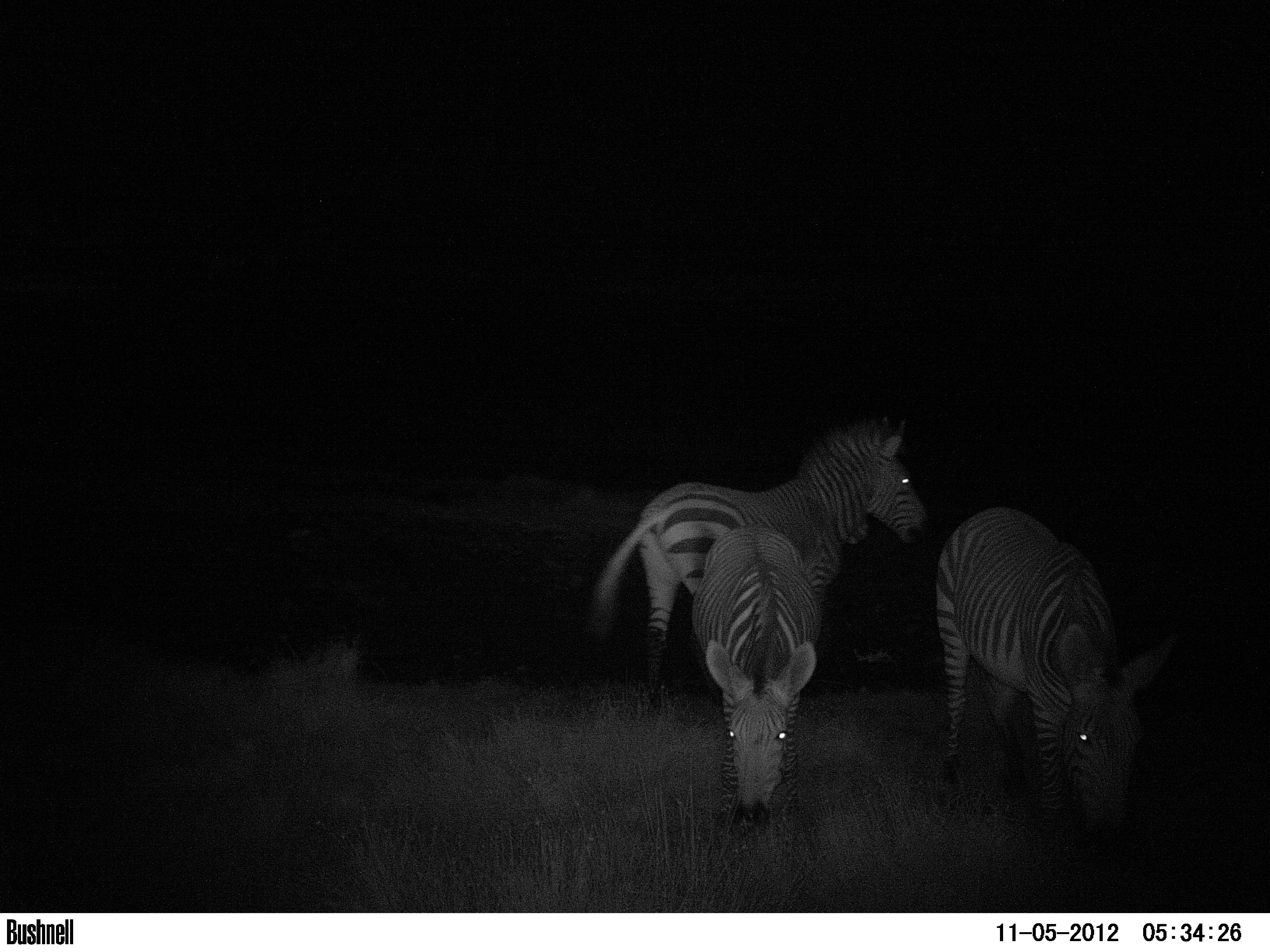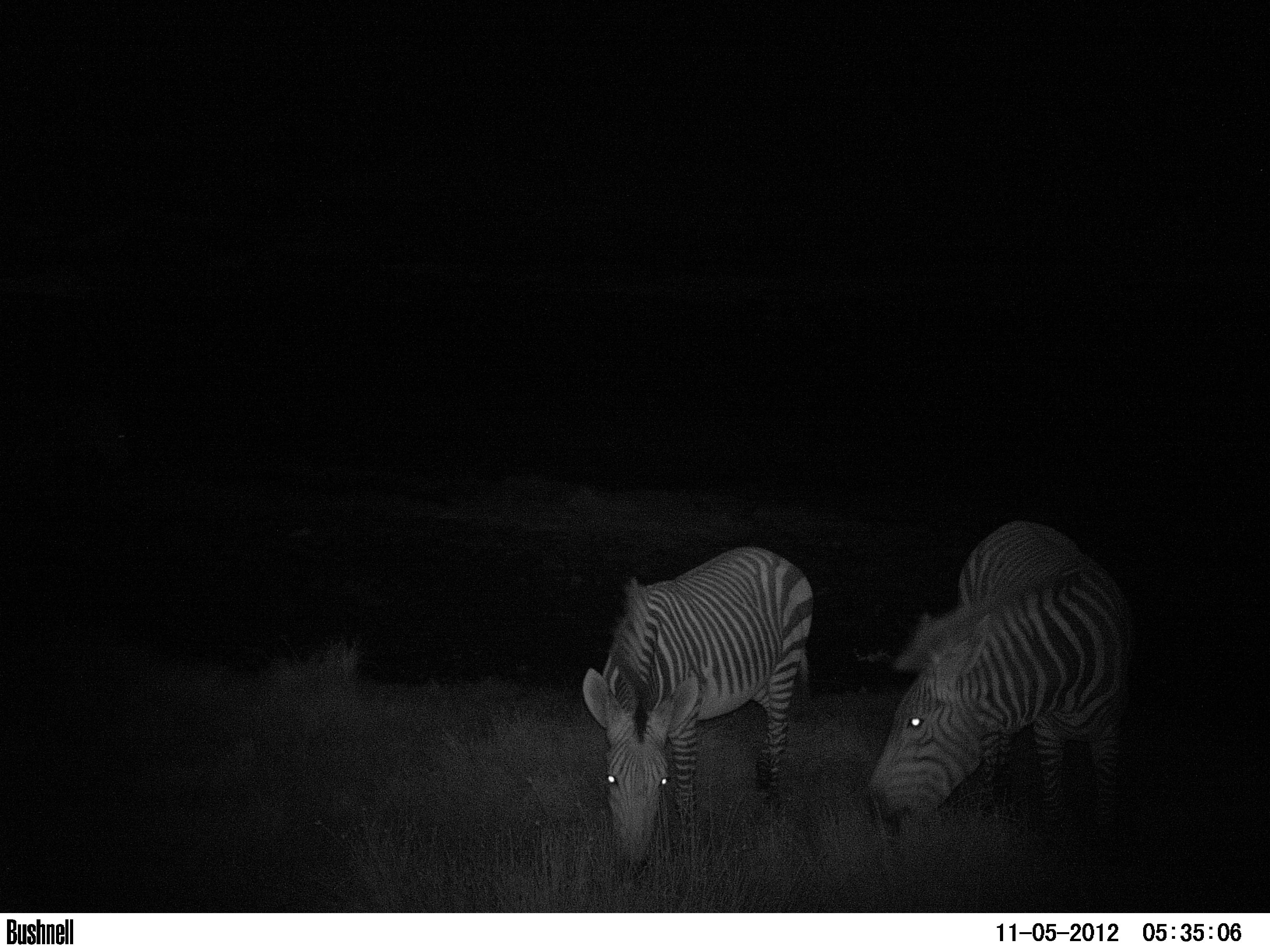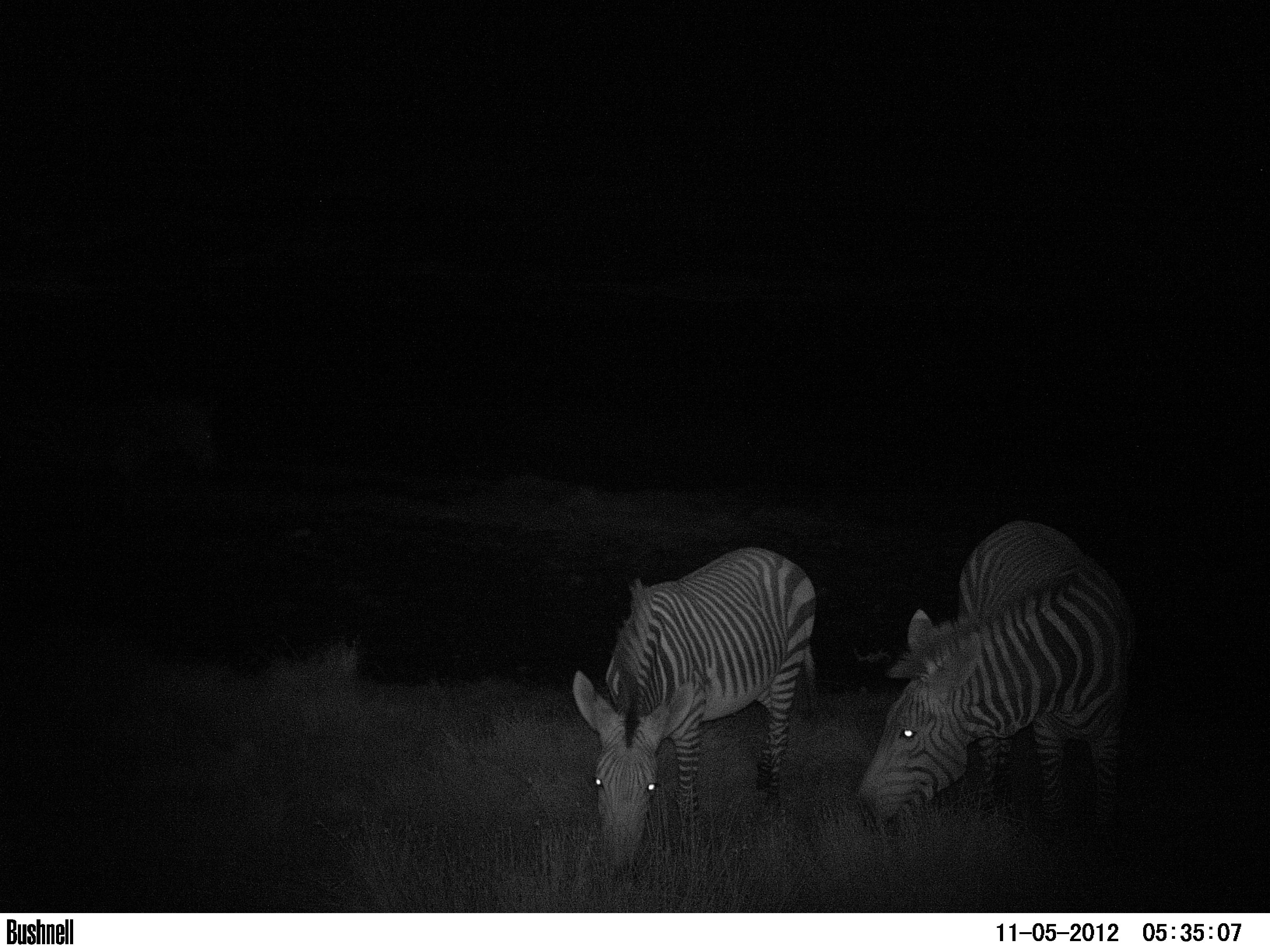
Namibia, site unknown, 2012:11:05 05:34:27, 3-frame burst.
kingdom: Animalia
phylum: Chordata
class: Mammalia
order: Perissodactyla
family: Equidae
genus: Equus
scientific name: Equus zebra hartmannae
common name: hartmann's mountain zebra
Equus zebra hartmannae (hartmann's mountain zebra).